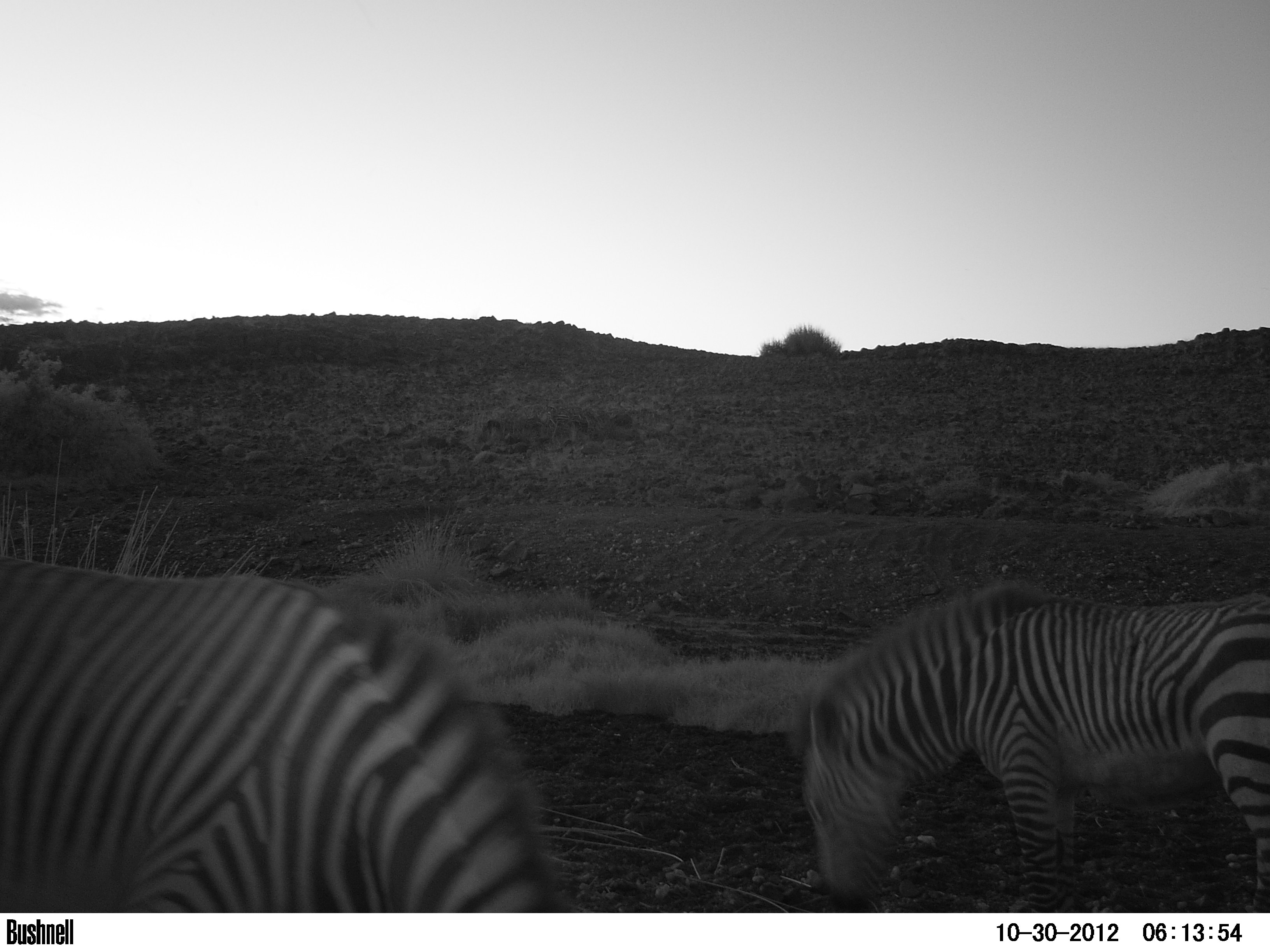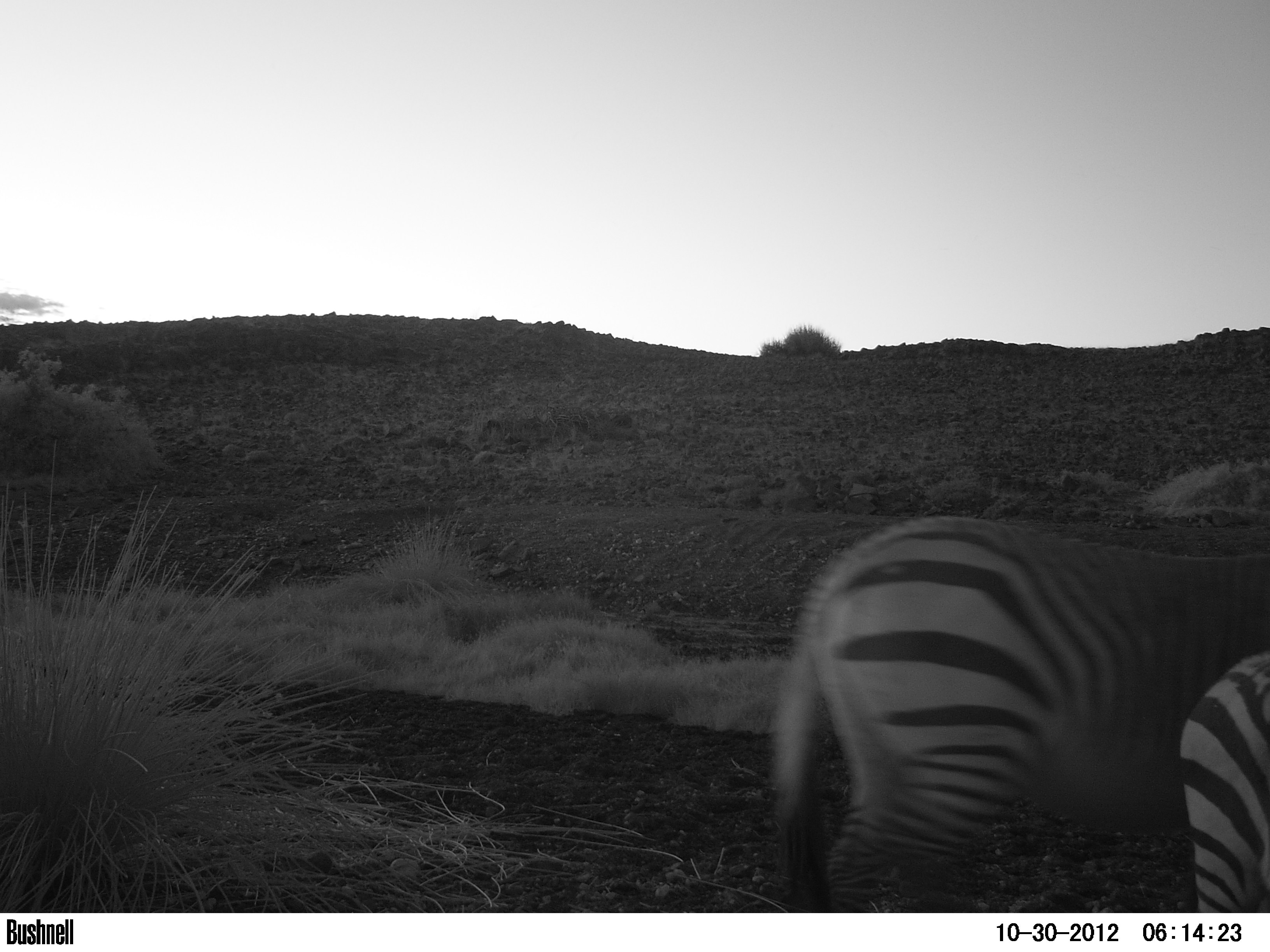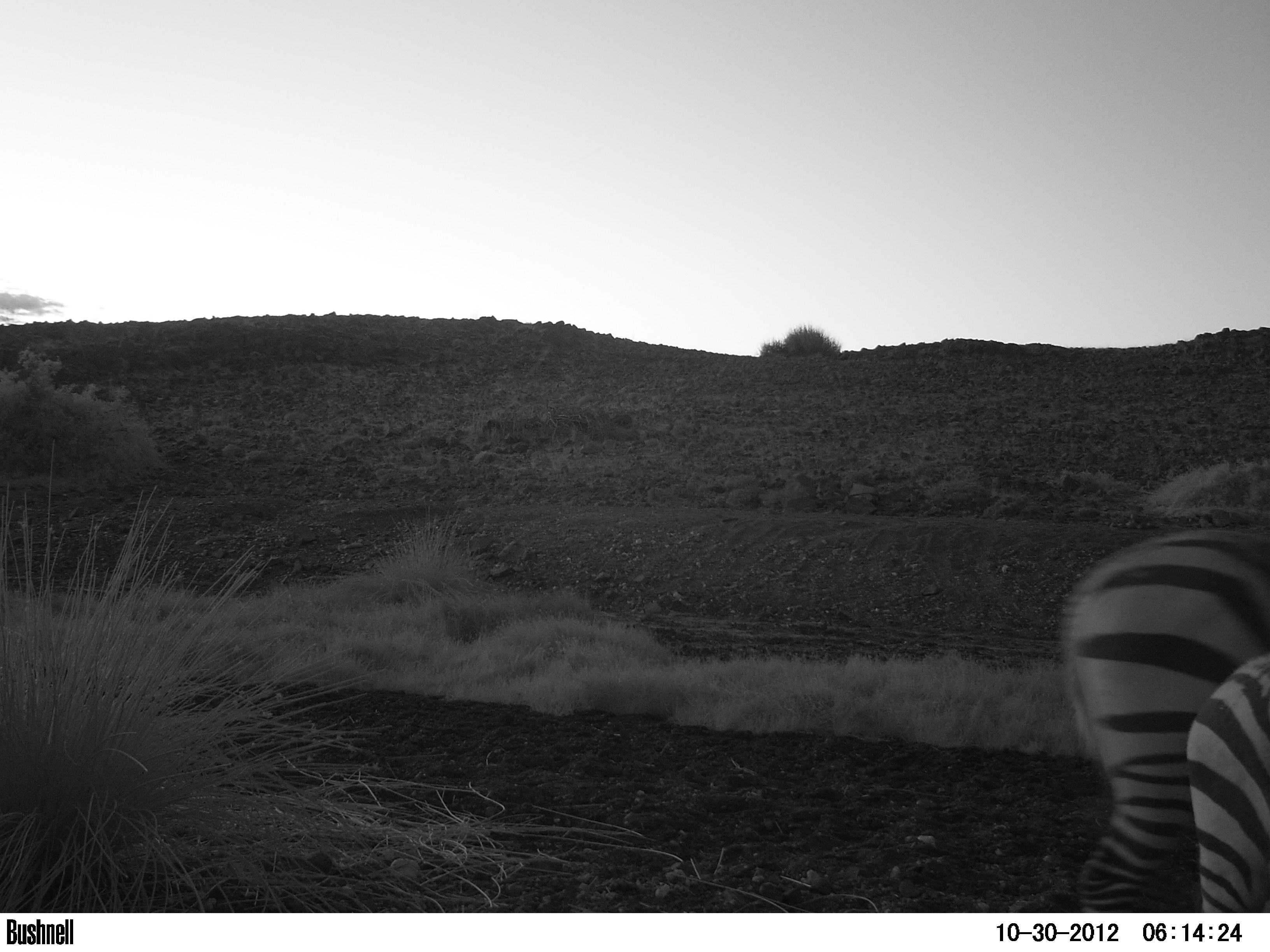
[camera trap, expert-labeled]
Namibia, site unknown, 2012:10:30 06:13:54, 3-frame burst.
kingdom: Animalia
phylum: Chordata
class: Mammalia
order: Perissodactyla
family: Equidae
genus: Equus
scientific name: Equus zebra hartmannae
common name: hartmann's mountain zebra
Equus zebra hartmannae (hartmann's mountain zebra).